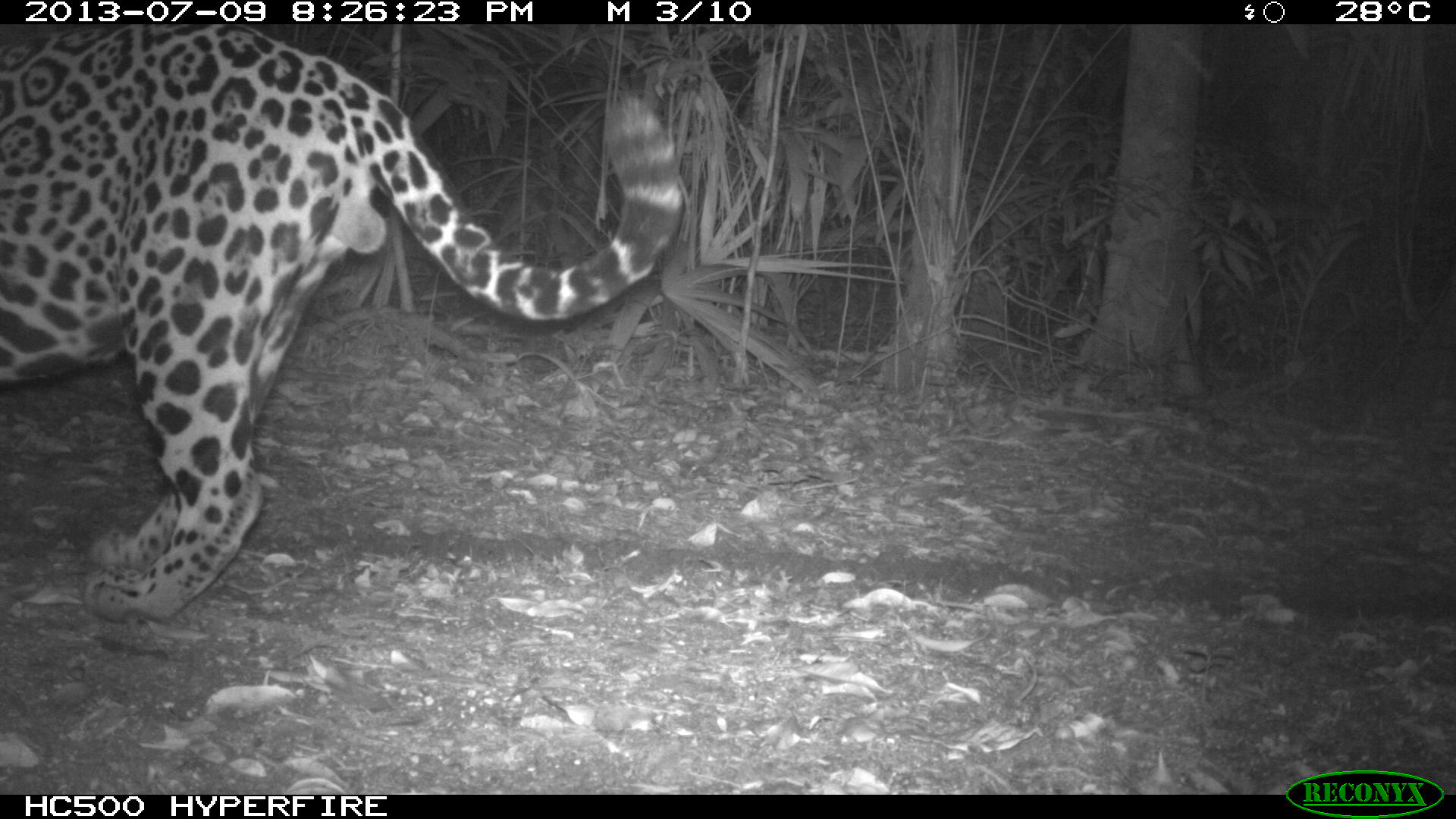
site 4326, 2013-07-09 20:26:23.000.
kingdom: Animalia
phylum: Chordata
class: Mammalia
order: Carnivora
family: Felidae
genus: Panthera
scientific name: Panthera onca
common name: jaguar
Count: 1.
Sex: male.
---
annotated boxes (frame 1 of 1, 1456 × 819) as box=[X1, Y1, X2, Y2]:
panthera onca: box=[0, 24, 680, 622]